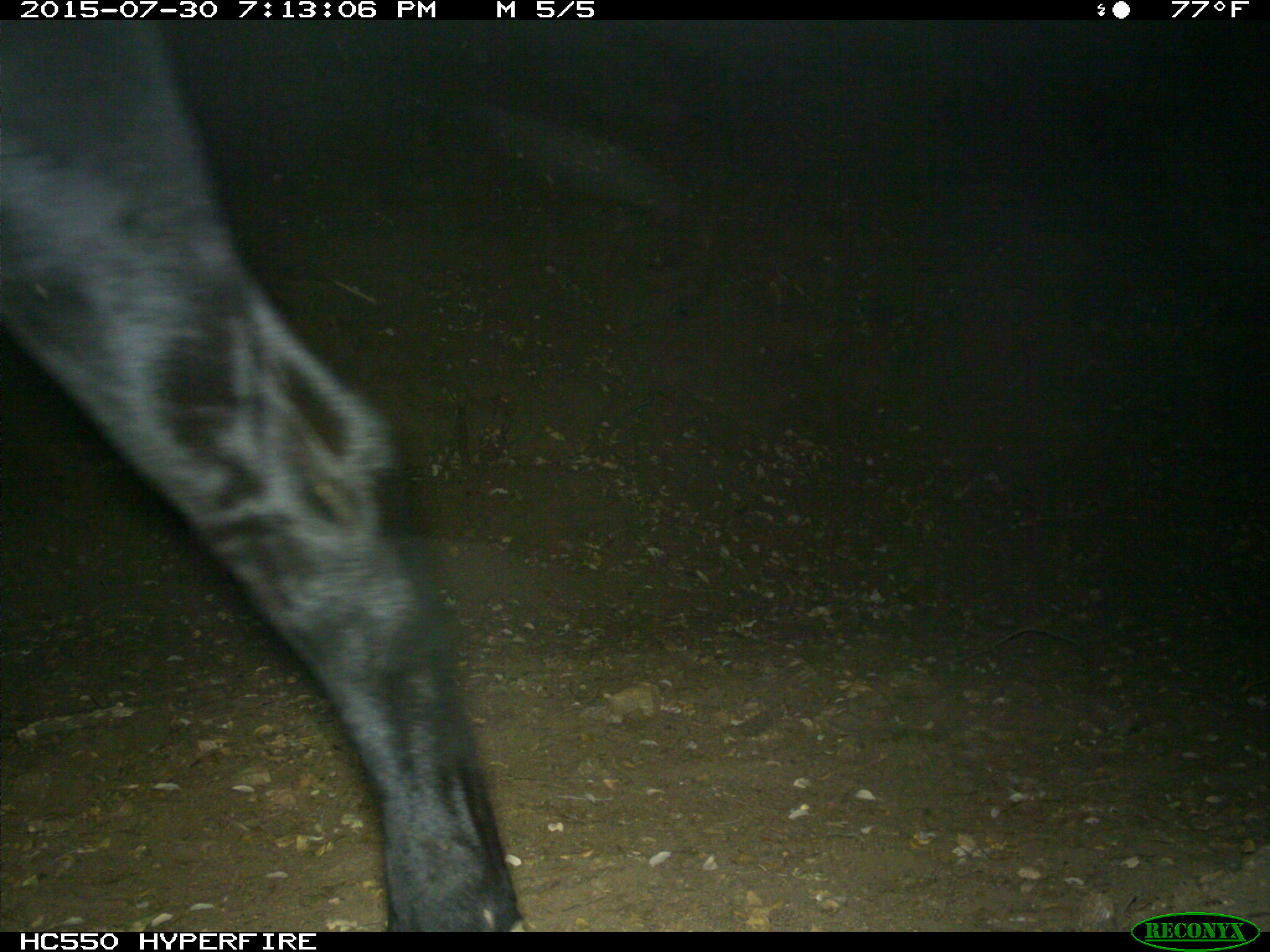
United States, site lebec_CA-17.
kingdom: Animalia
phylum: Chordata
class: Mammalia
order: Artiodactyla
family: Bovidae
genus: Bos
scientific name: Bos taurus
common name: domestic cow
Bos taurus (domestic cow).